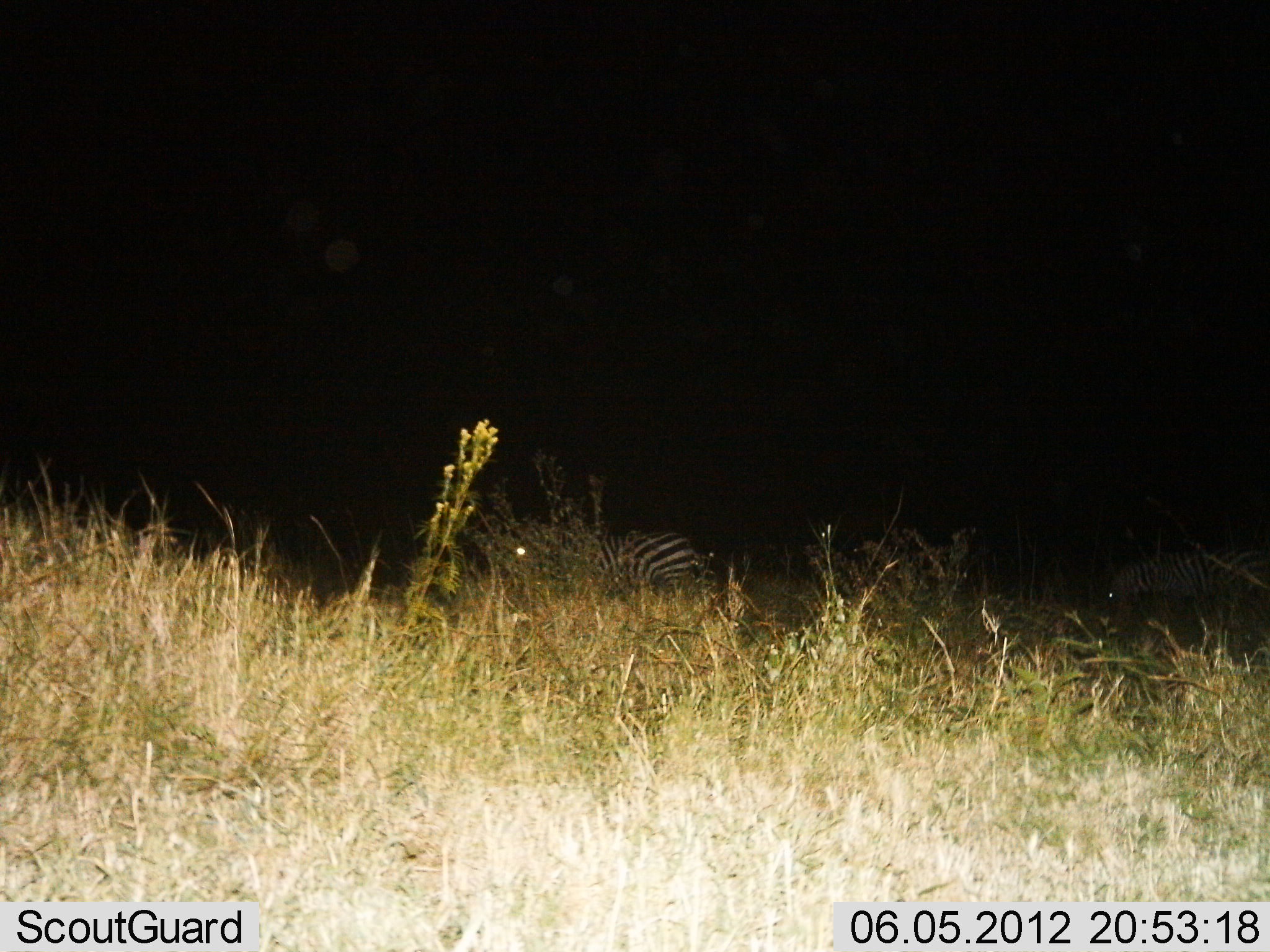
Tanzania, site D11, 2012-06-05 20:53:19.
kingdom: Animalia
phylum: Chordata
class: Mammalia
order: Perissodactyla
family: Equidae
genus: Equus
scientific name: Equus quagga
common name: plains zebra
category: zebra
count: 2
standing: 60%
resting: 0%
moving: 30%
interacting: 0%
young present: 0%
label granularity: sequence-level